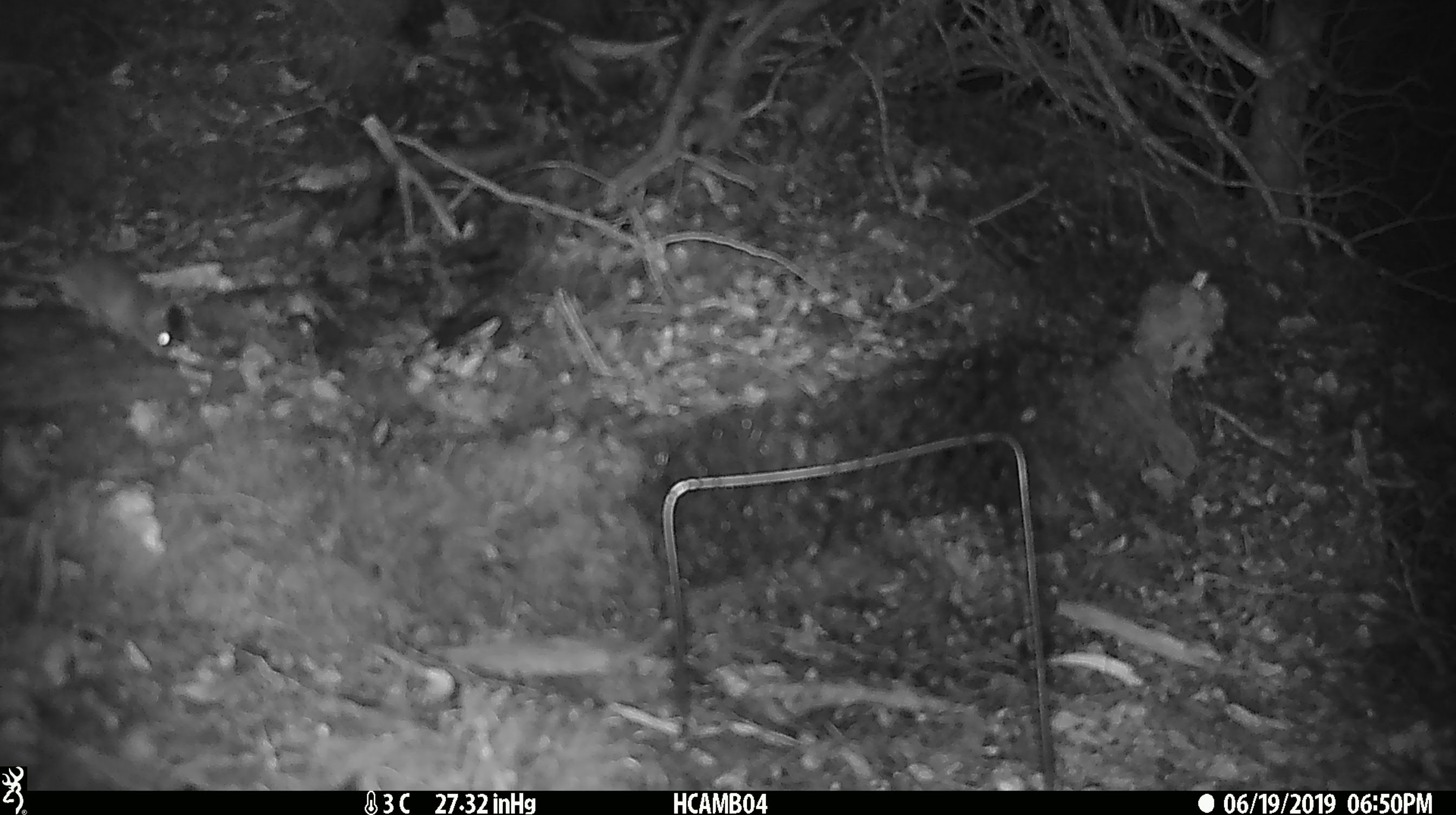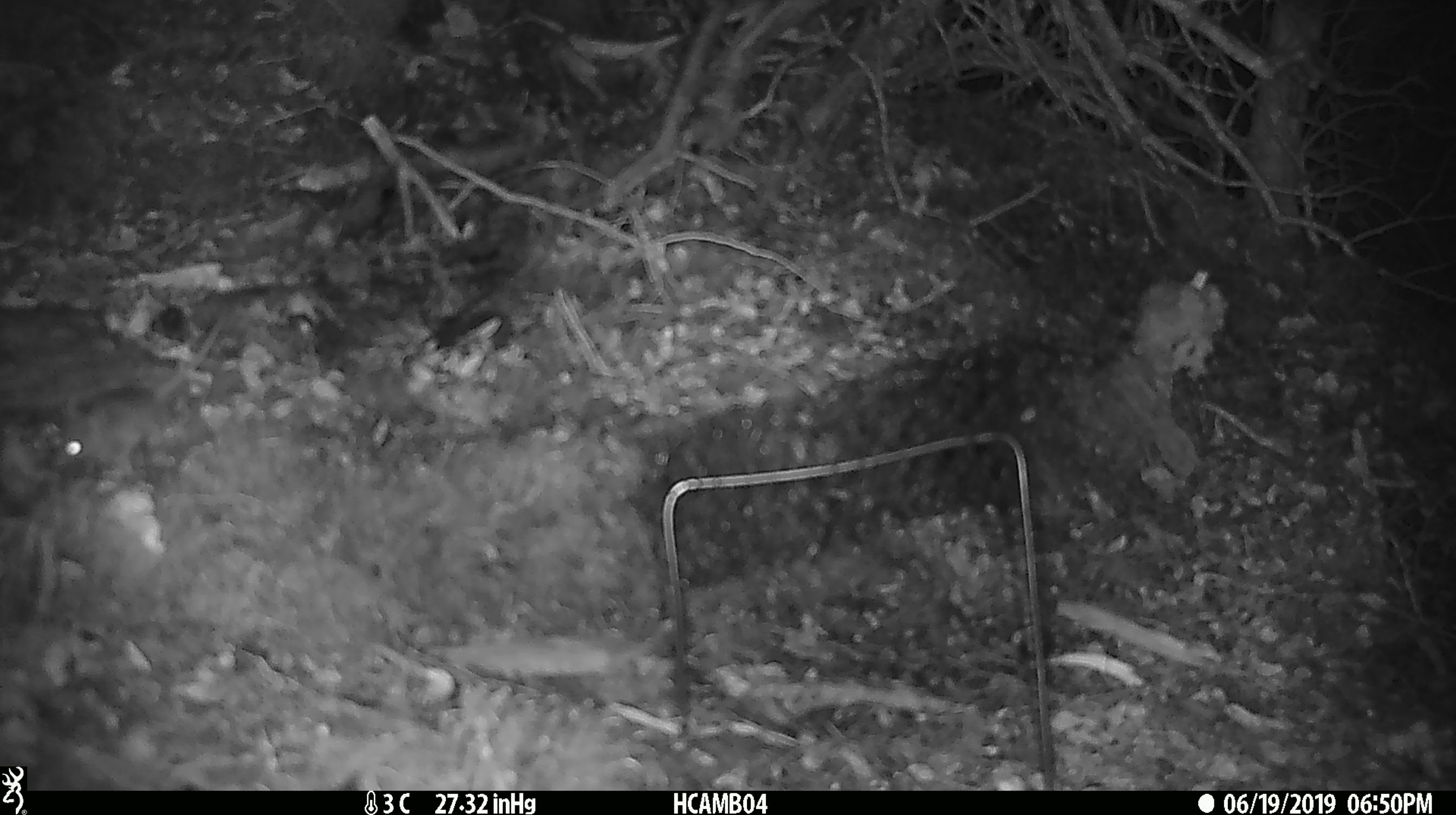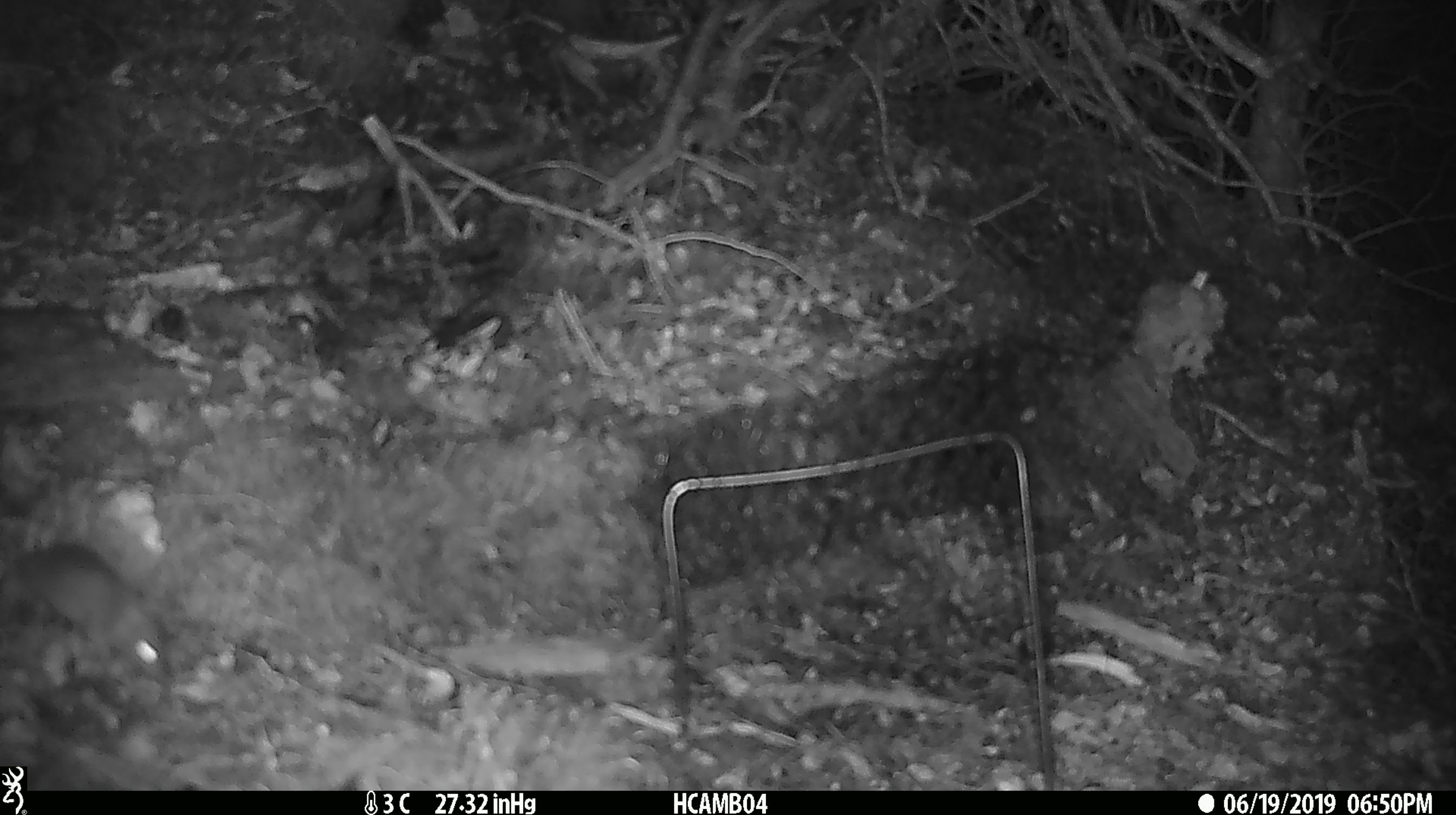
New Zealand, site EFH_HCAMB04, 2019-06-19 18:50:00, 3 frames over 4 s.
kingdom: Animalia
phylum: Chordata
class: Mammalia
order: Rodentia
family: Muridae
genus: Mus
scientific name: Mus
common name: mouse